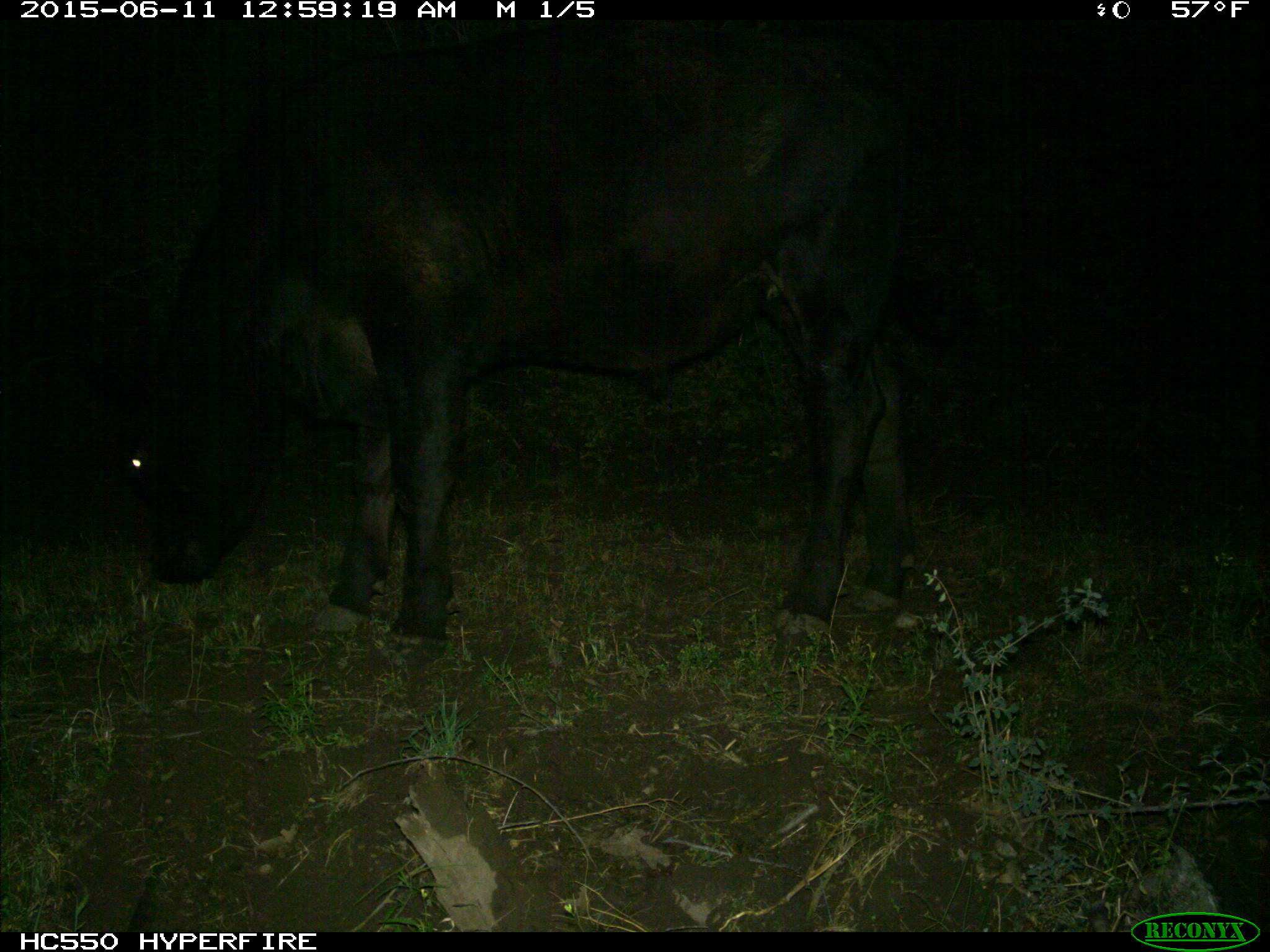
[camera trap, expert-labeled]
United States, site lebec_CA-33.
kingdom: Animalia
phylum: Chordata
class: Mammalia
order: Artiodactyla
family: Bovidae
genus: Bos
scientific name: Bos taurus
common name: domestic cow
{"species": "Bos taurus (domestic cow)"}